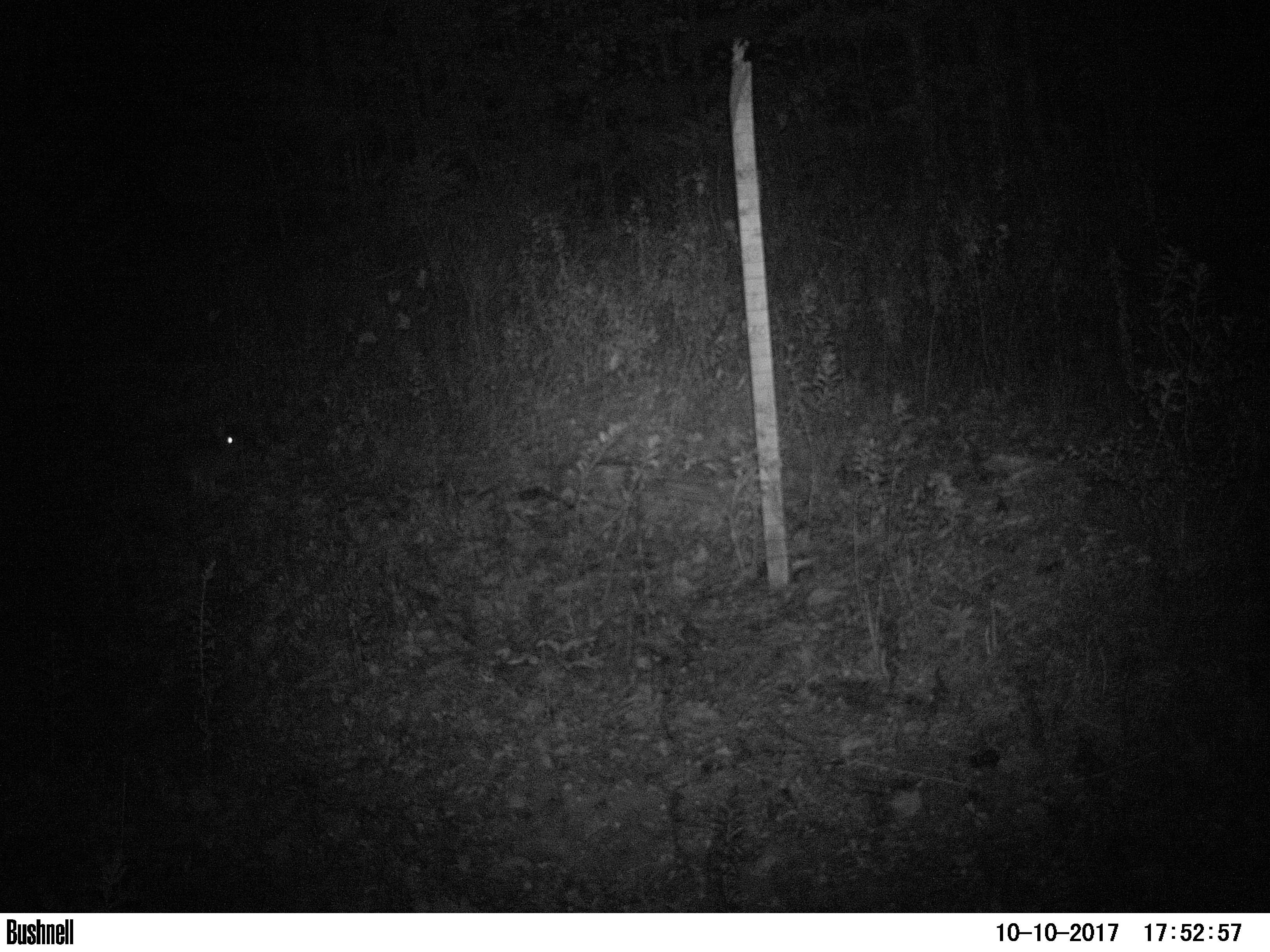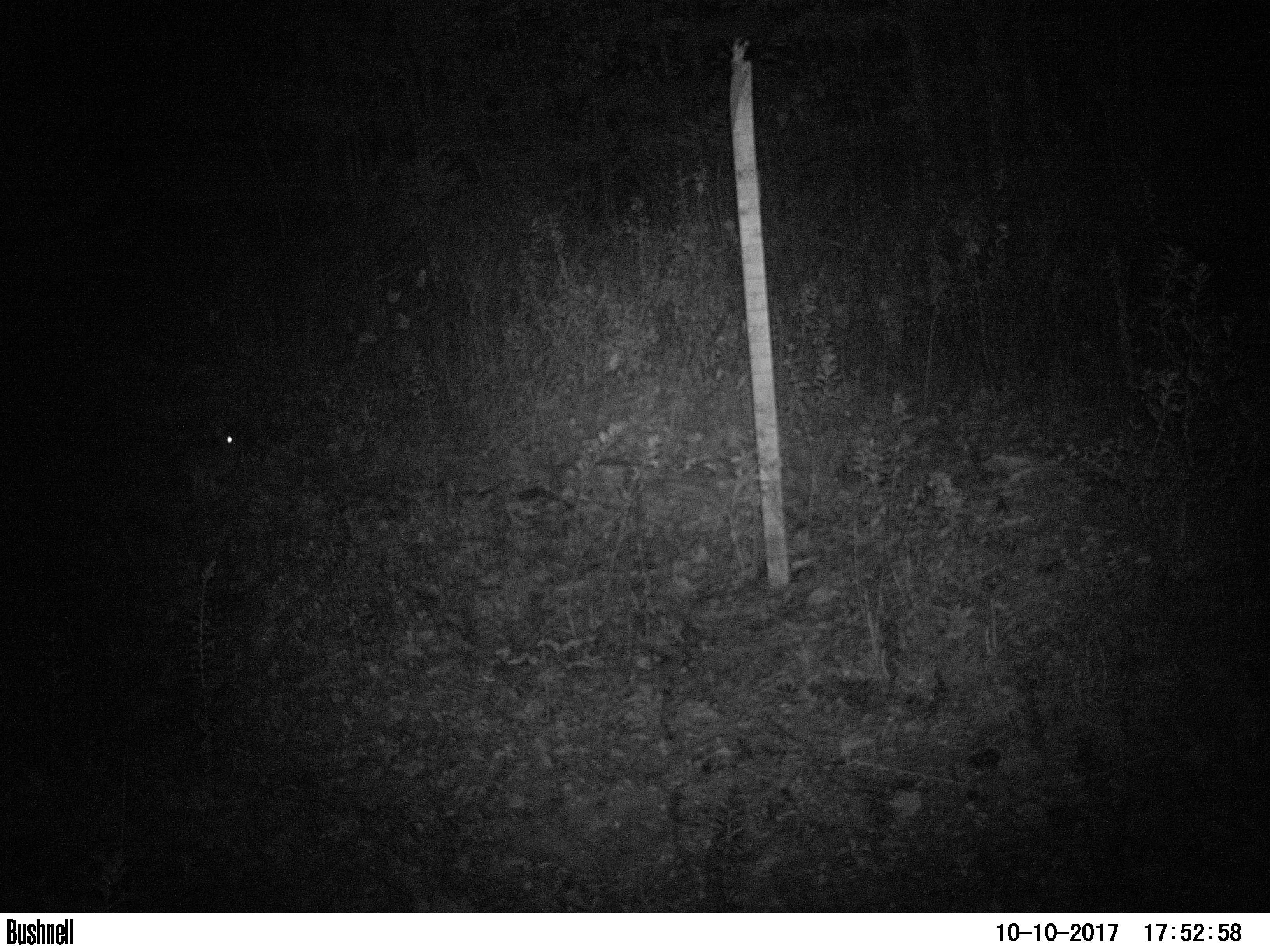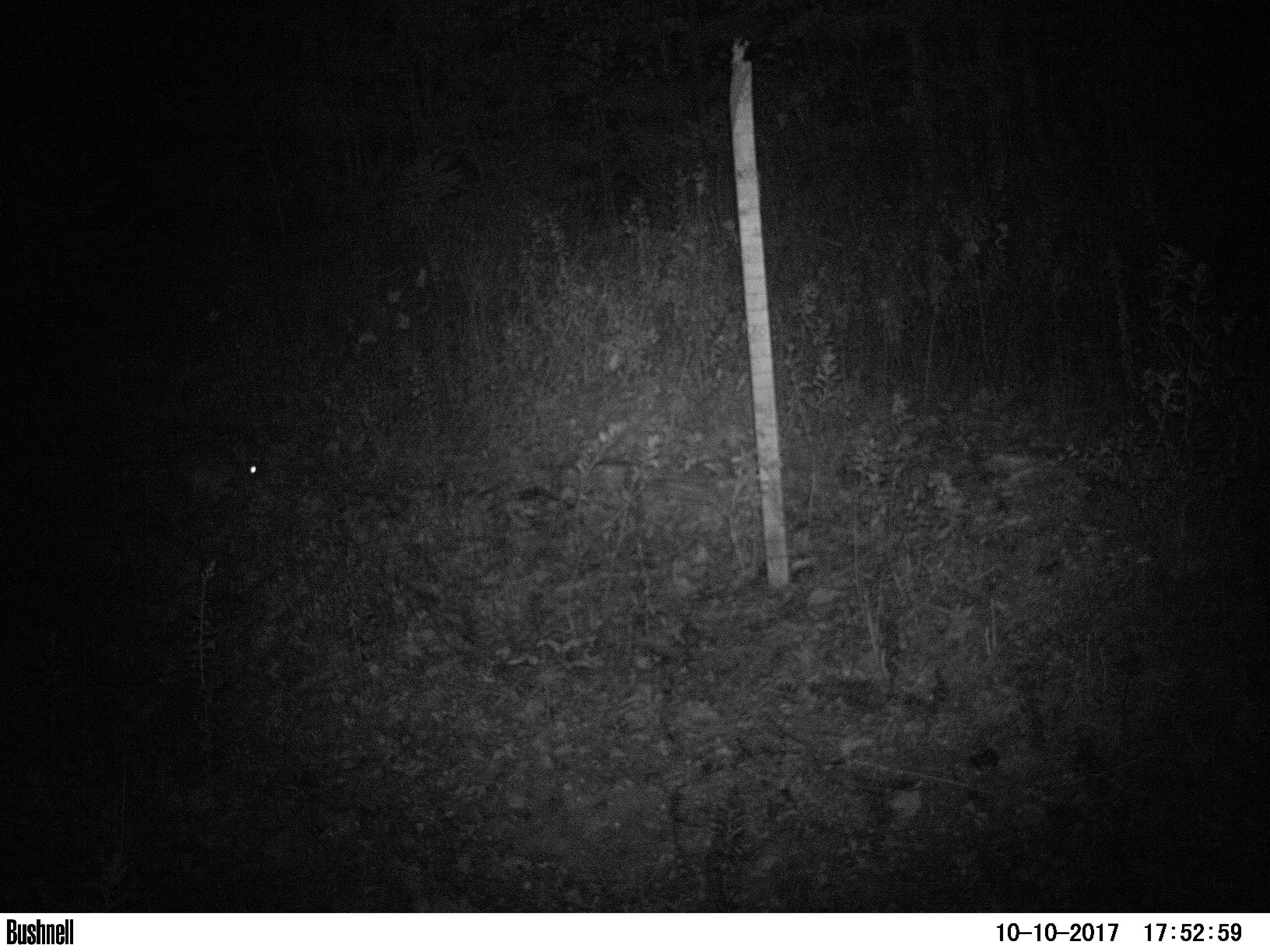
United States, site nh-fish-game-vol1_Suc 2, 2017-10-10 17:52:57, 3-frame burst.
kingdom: Animalia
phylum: Chordata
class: Mammalia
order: Lagomorpha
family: Leporidae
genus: Lepus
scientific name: Lepus americanus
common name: snowshoe hare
Snowshoe hare (Lepus americanus).